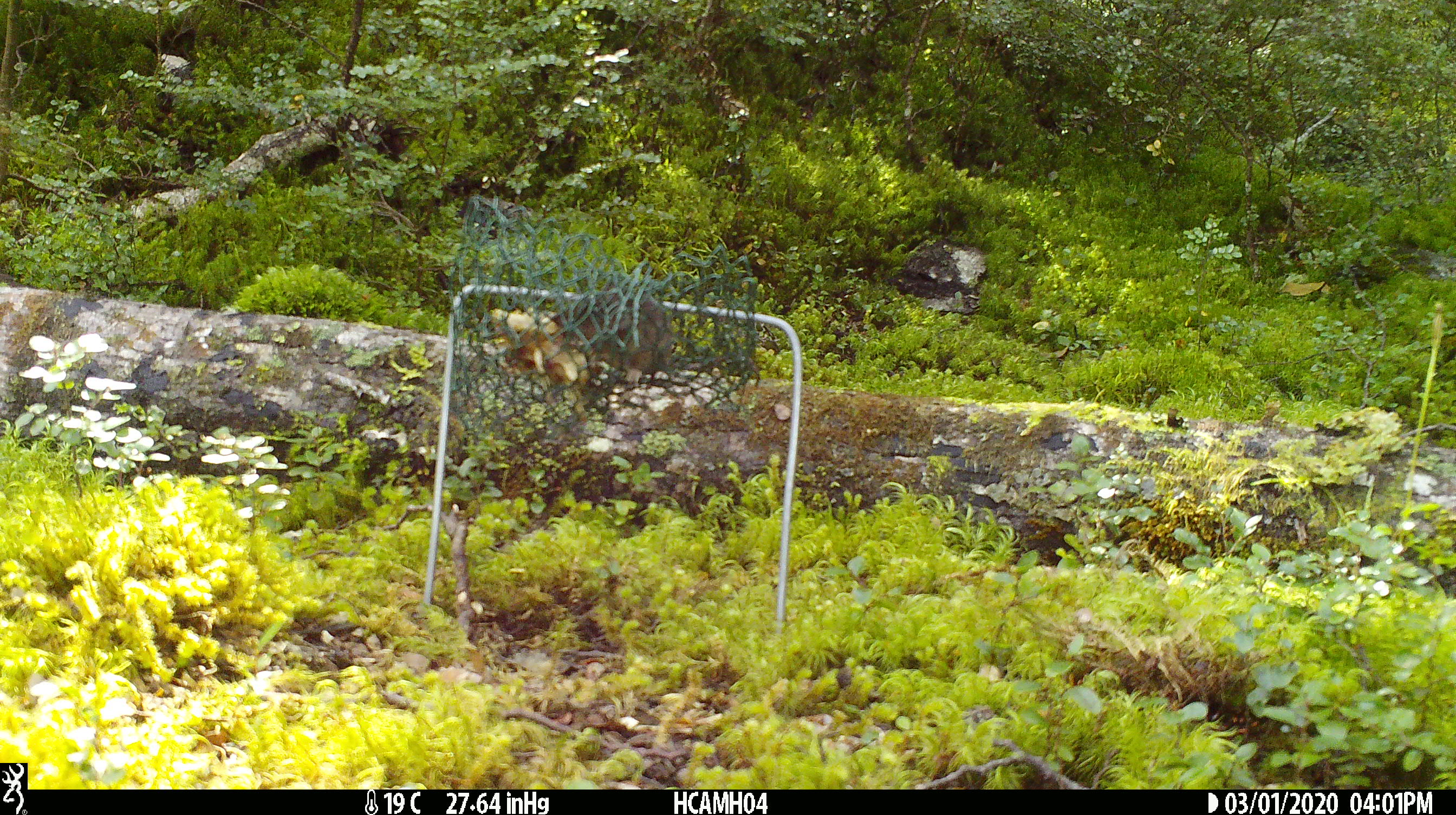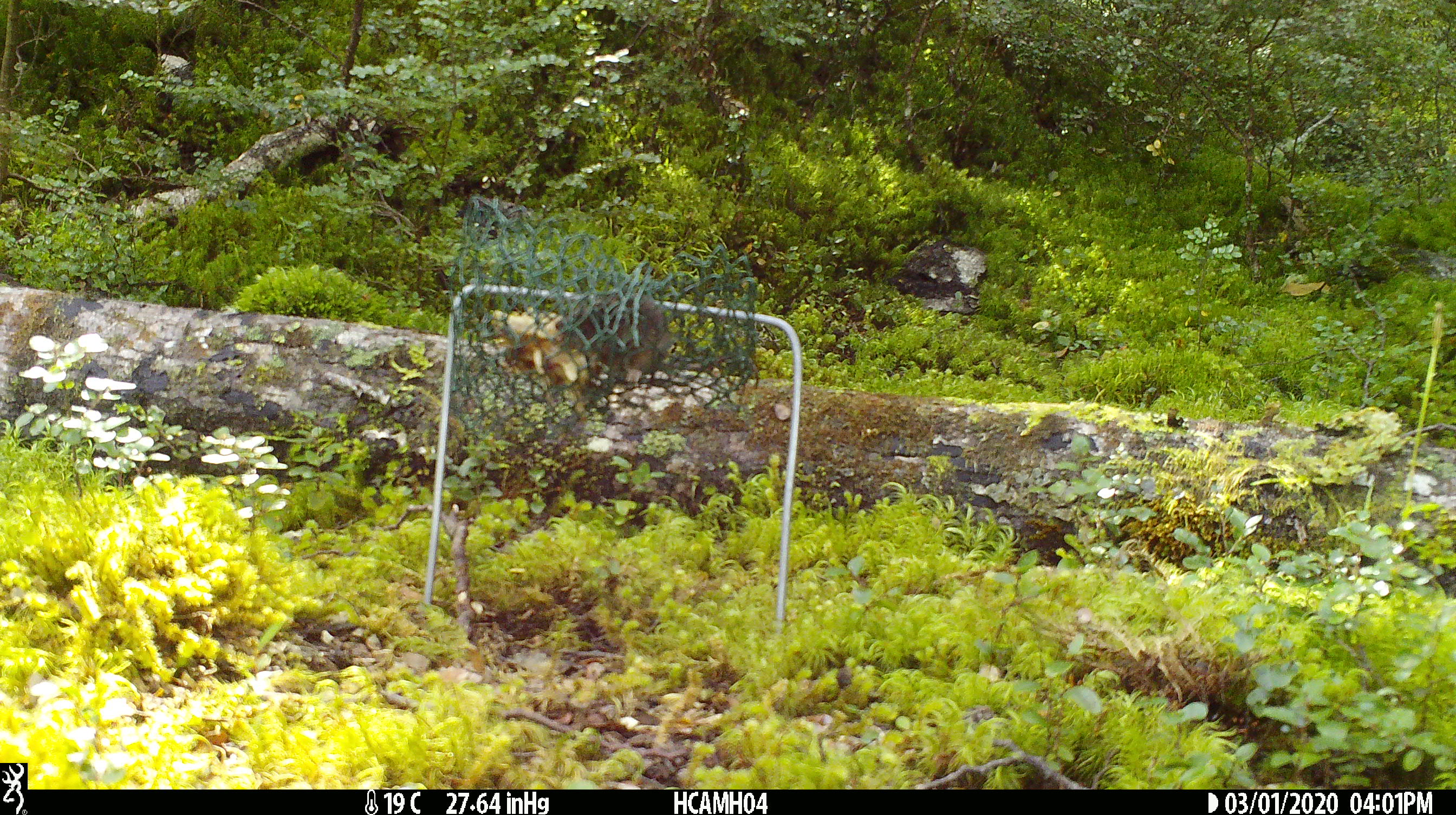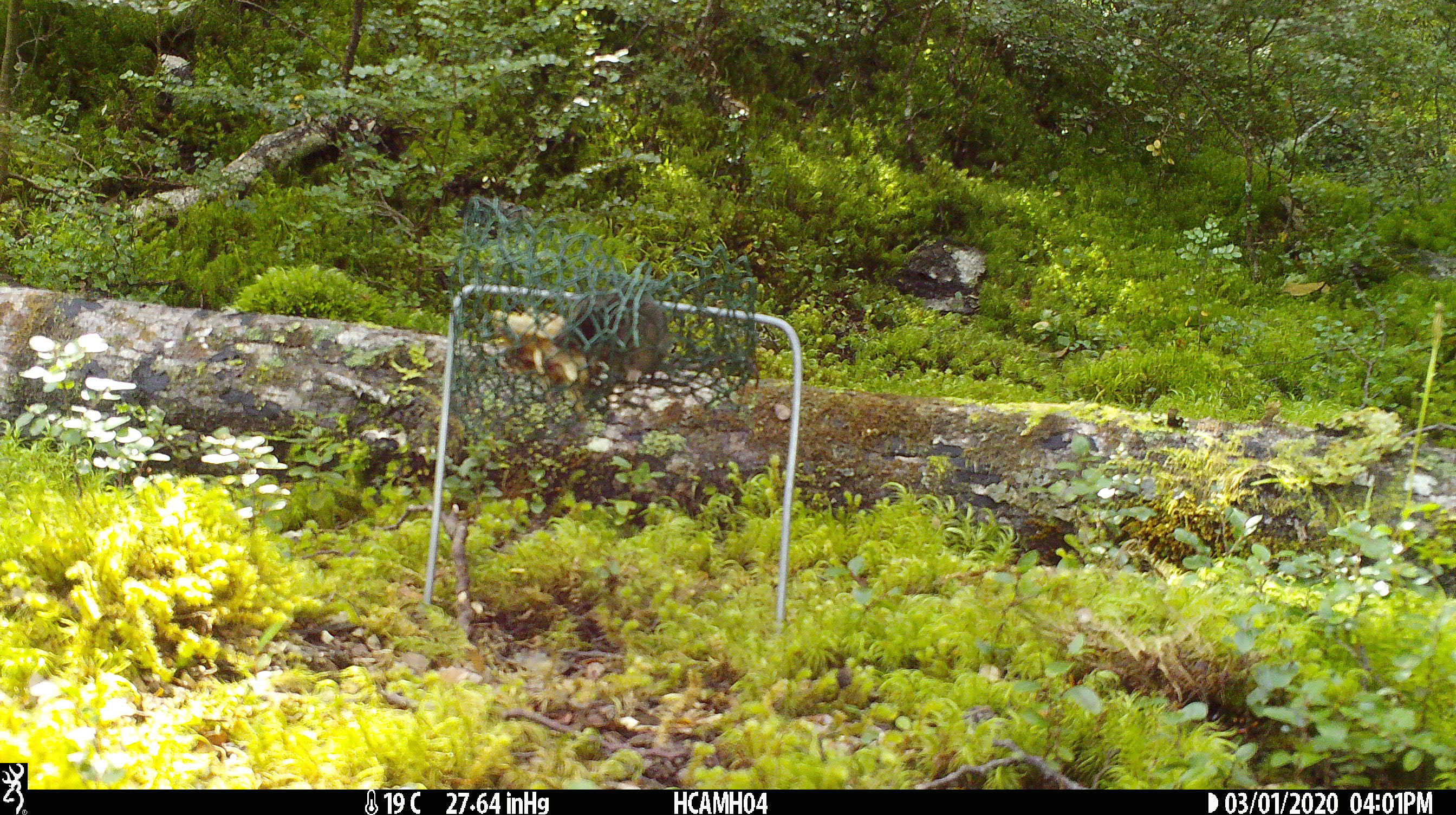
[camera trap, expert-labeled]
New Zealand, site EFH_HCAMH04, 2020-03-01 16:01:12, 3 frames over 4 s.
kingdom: Animalia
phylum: Chordata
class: Mammalia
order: Rodentia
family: Muridae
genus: Mus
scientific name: Mus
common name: mouse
Mouse (Mus).